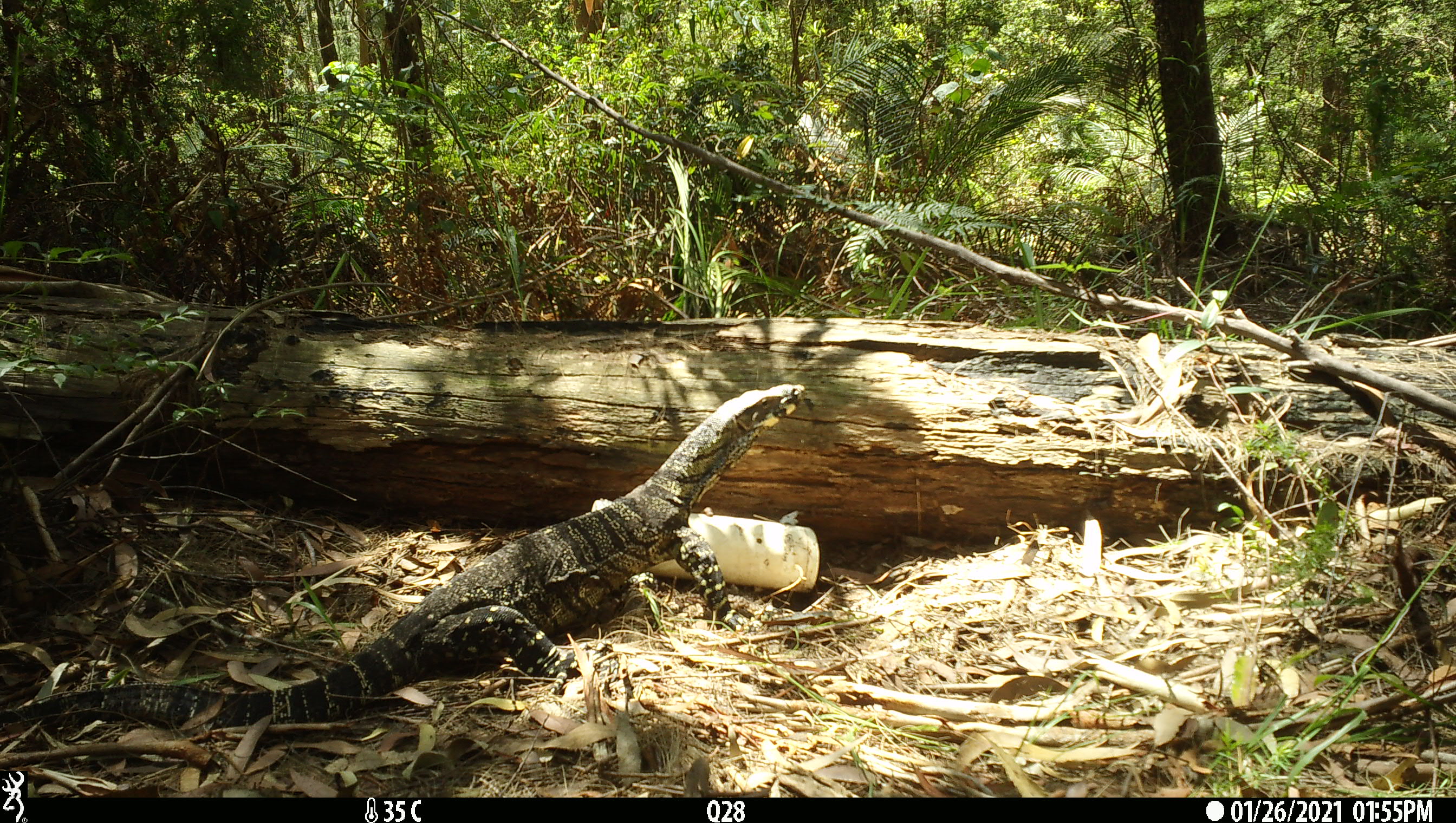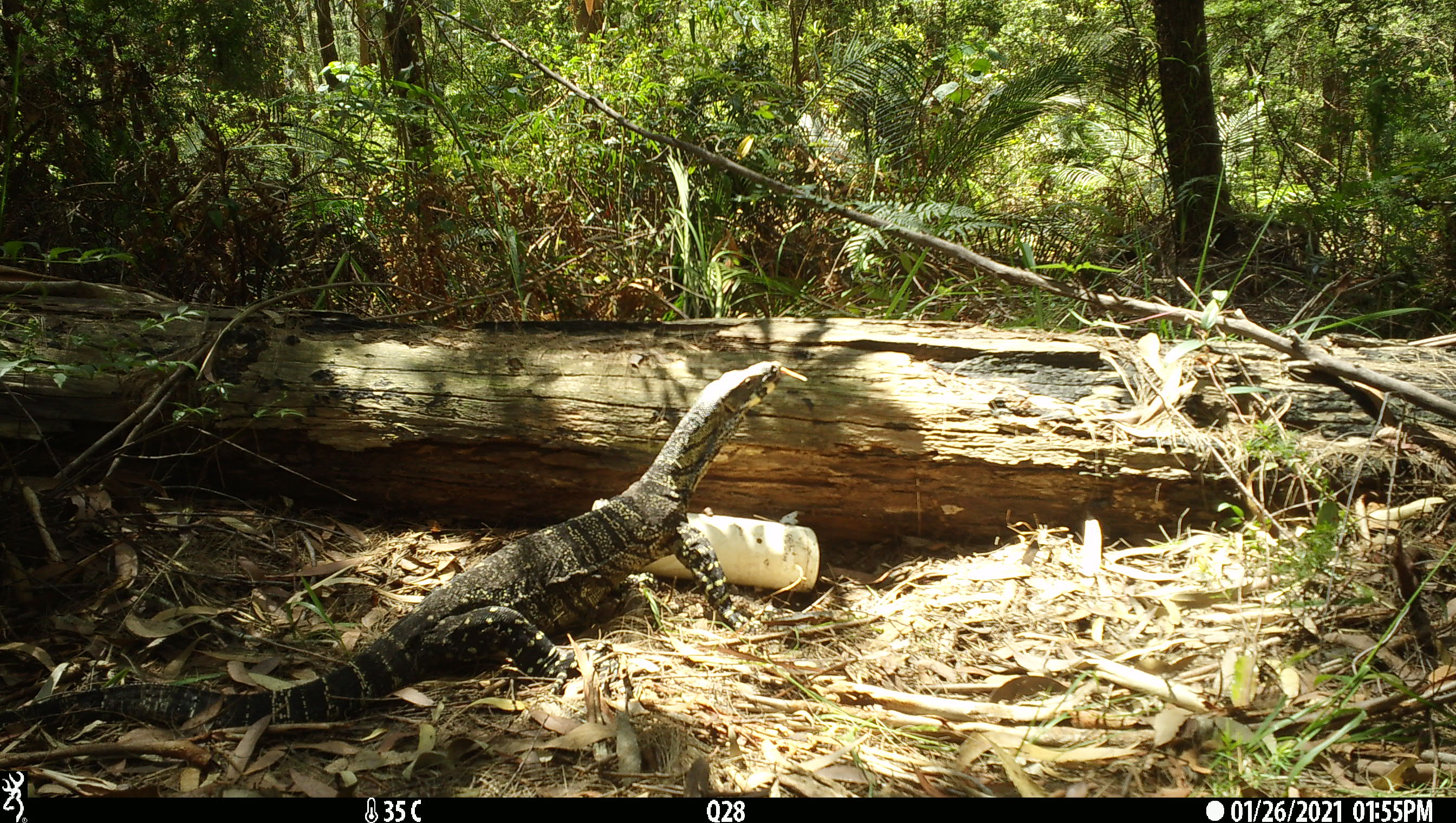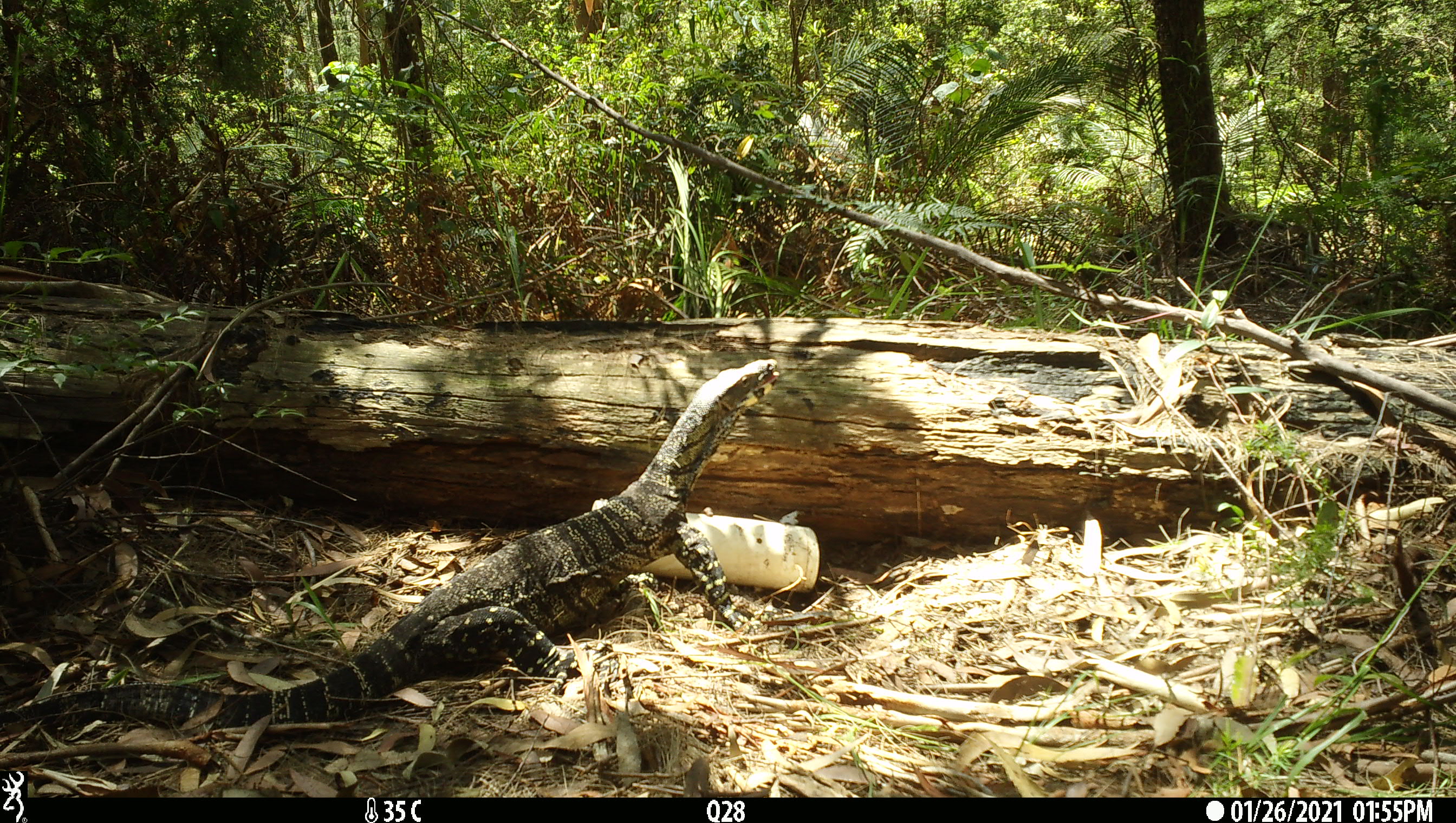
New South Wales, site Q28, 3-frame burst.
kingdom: Animalia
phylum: Chordata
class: Reptilia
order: Squamata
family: Varanidae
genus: Varanus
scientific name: Varanus varius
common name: lace monitor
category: goanna